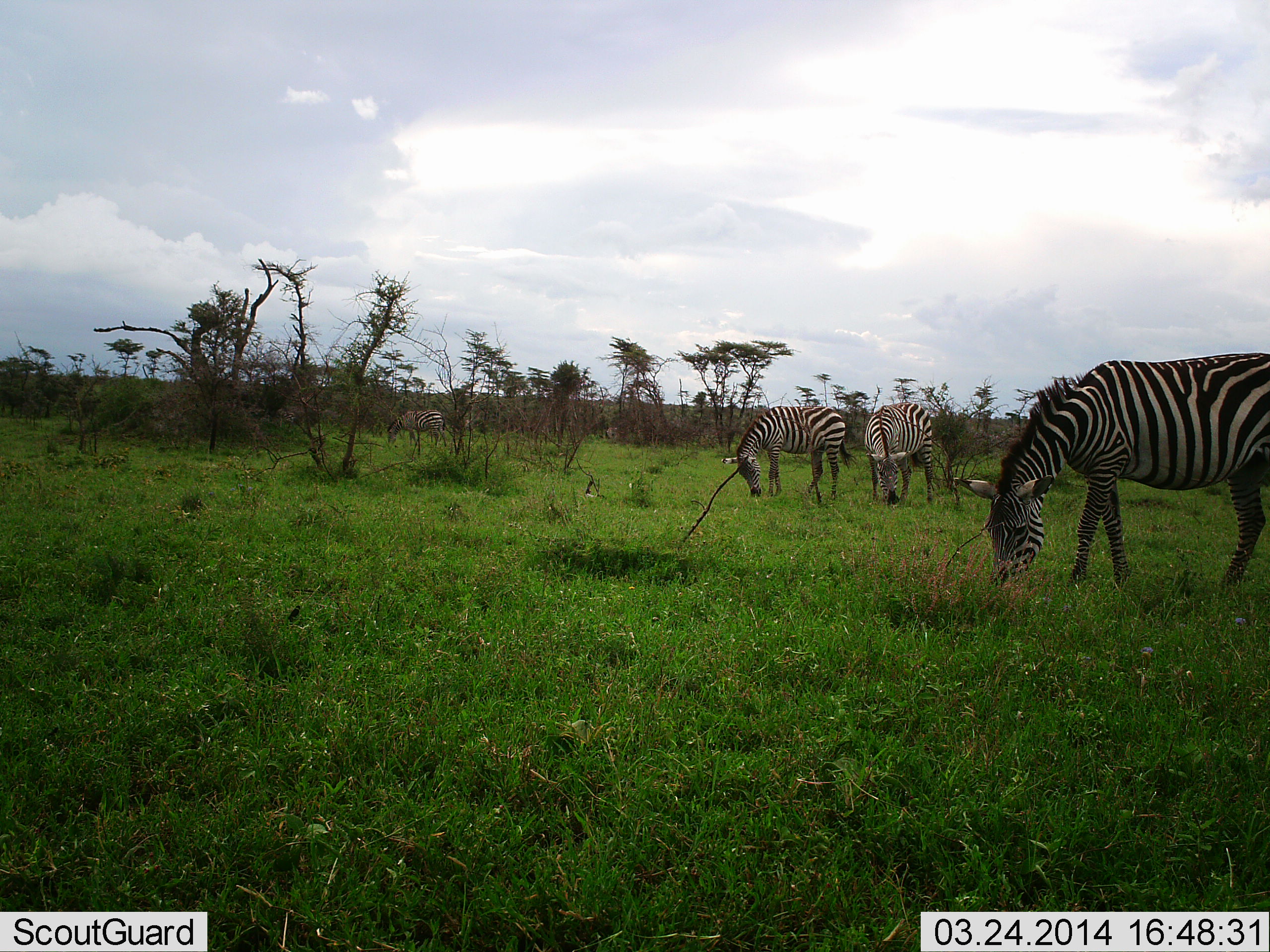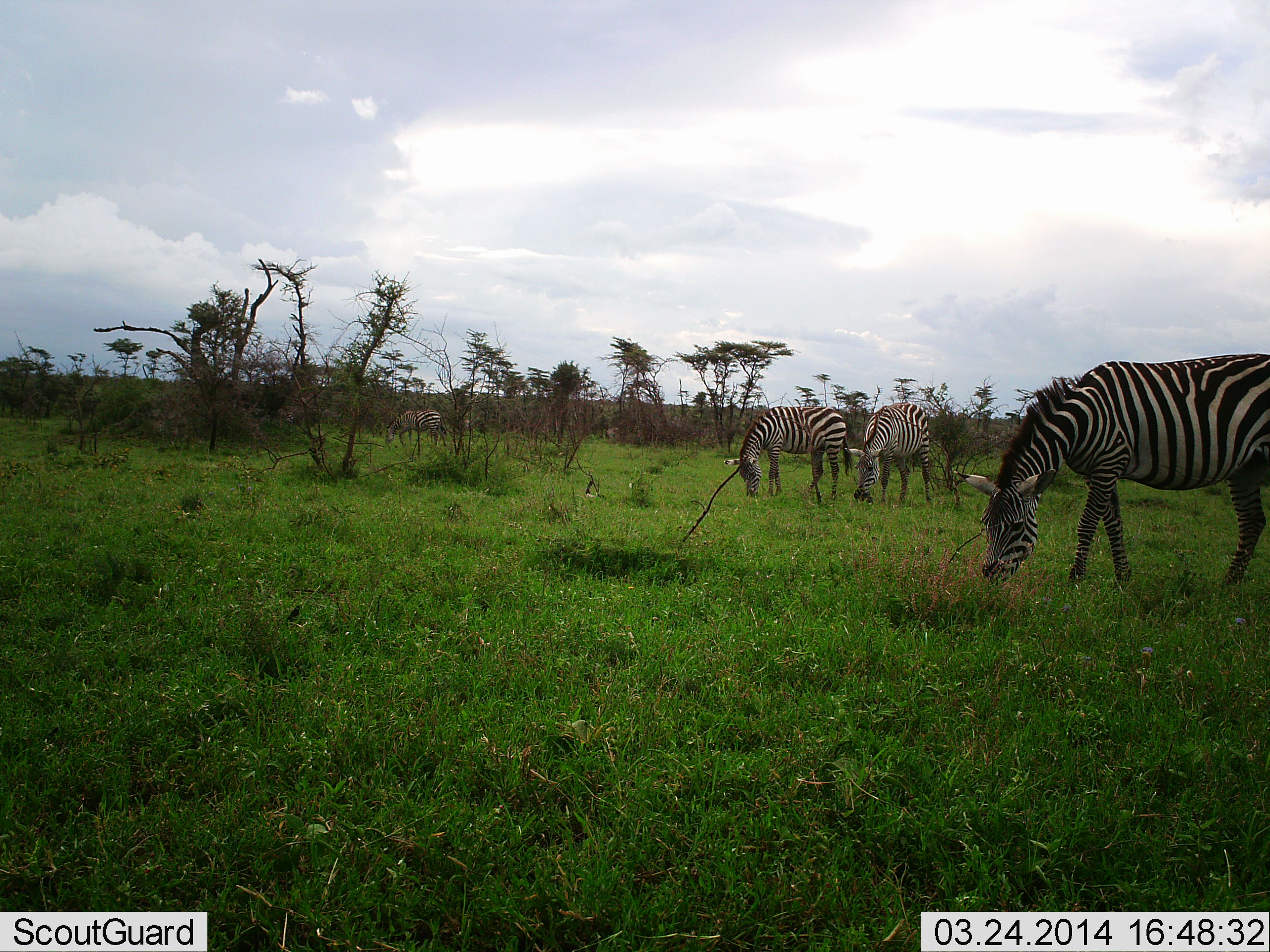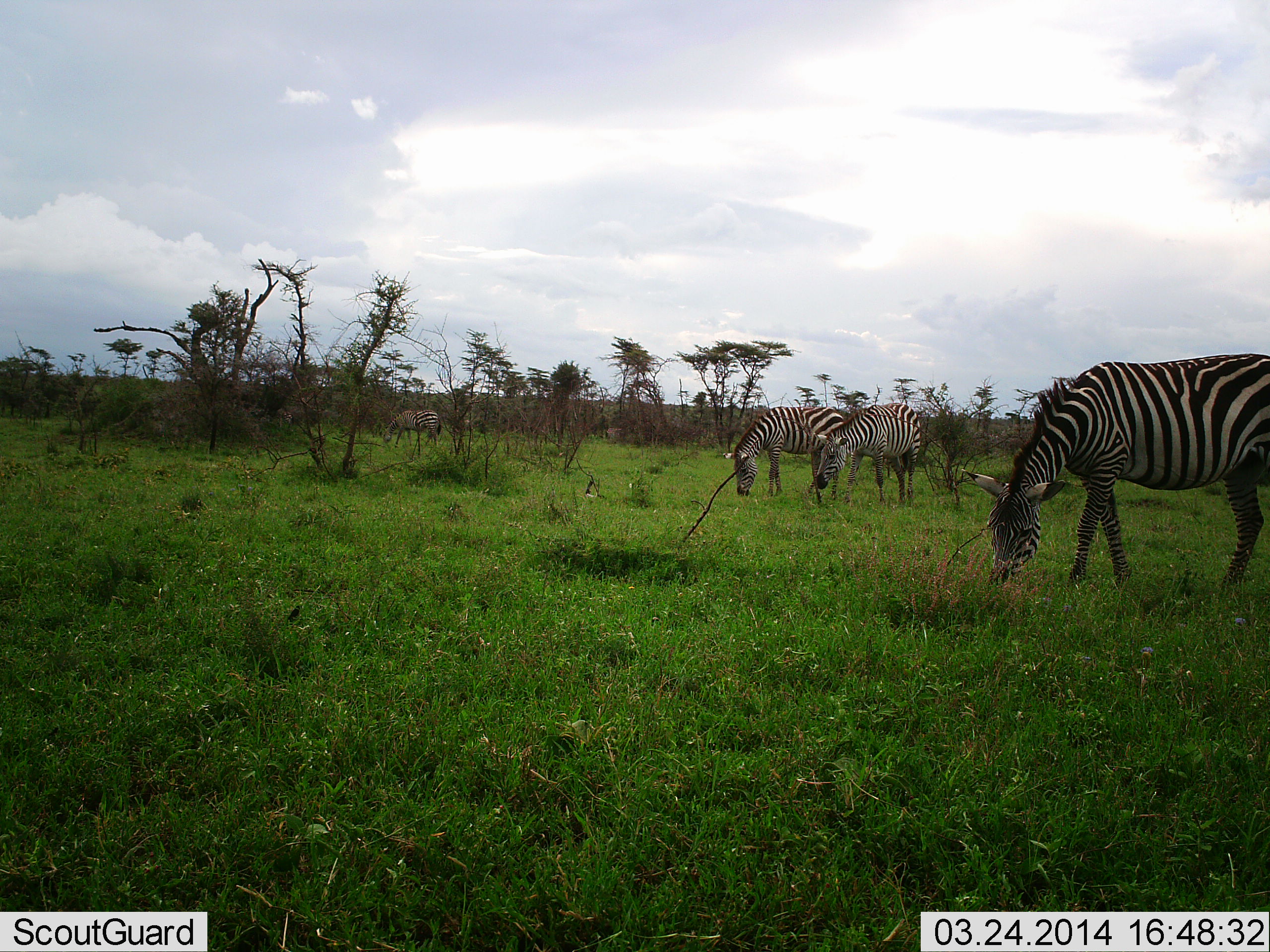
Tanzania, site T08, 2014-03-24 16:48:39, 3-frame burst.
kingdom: Animalia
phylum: Chordata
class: Mammalia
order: Perissodactyla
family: Equidae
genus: Equus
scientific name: Equus quagga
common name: plains zebra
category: zebra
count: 4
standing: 20%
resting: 0%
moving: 0%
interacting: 10%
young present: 0%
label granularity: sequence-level